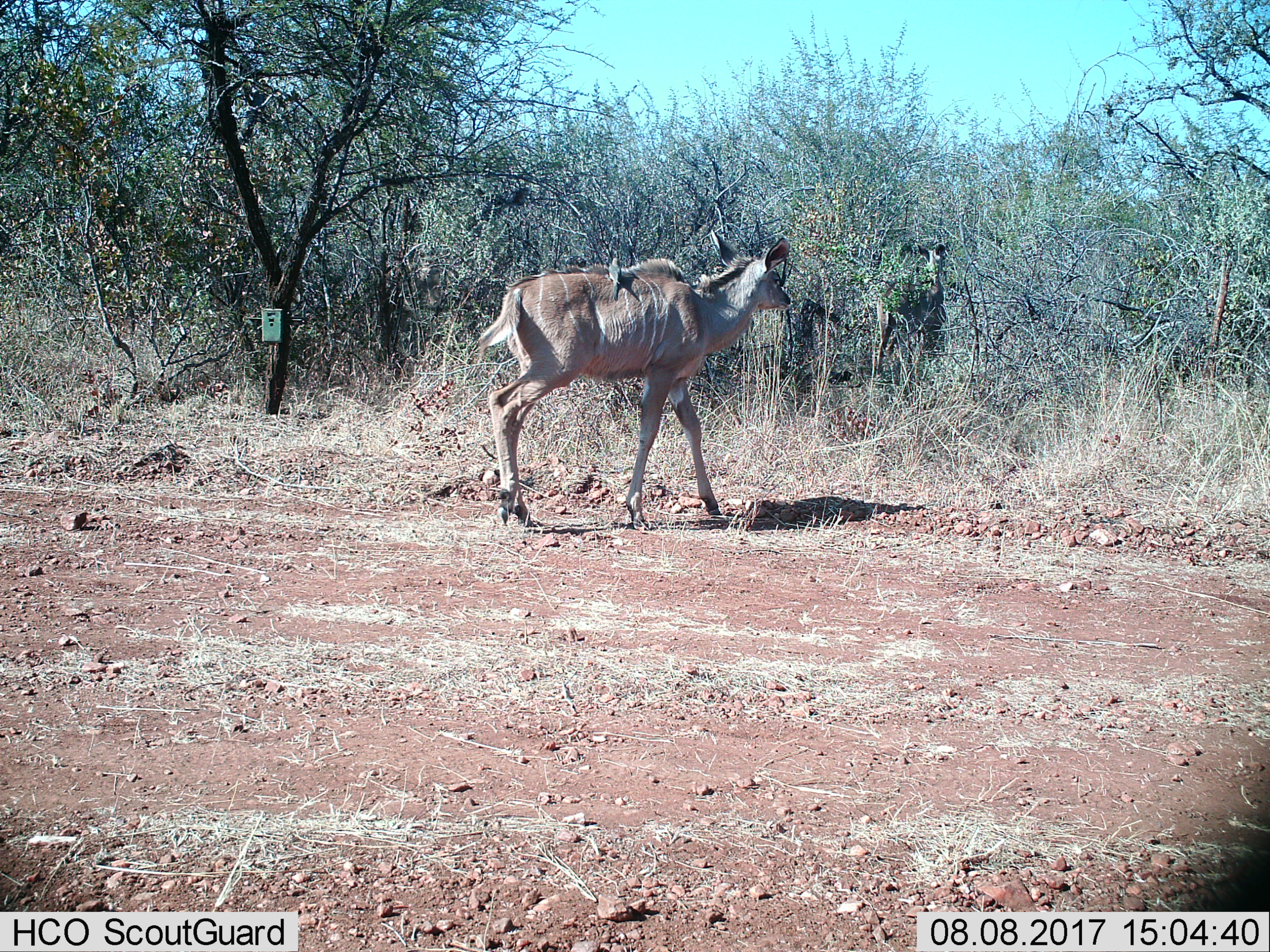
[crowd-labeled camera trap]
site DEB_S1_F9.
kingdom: Animalia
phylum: Chordata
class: Aves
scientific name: Aves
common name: bird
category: birdother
Birdother (bird) (Aves), count 1. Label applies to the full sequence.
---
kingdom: Animalia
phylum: Chordata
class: Mammalia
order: Artiodactyla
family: Bovidae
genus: Tragelaphus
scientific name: Tragelaphus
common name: kudu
Kudu (Tragelaphus), count 2. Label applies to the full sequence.